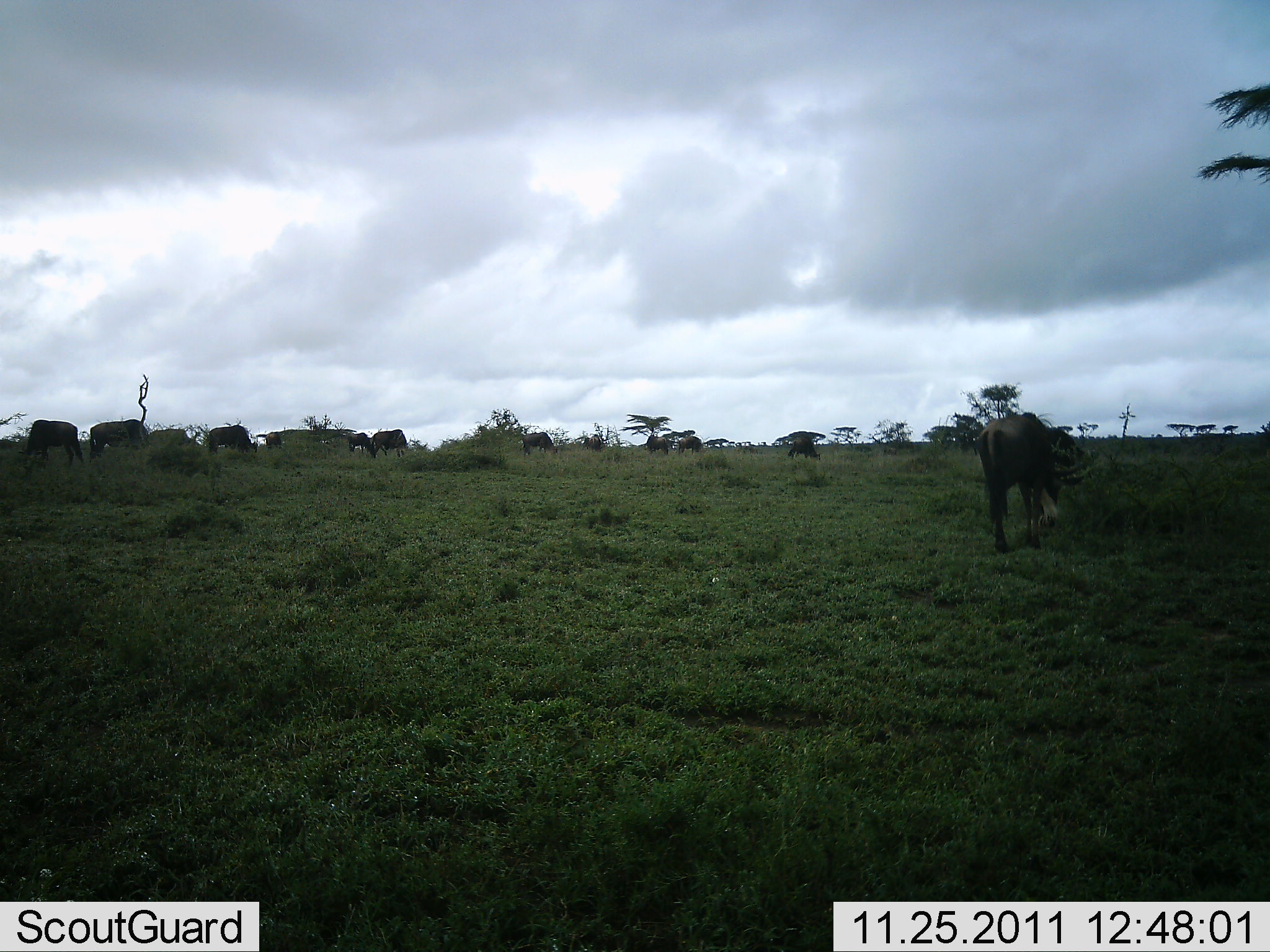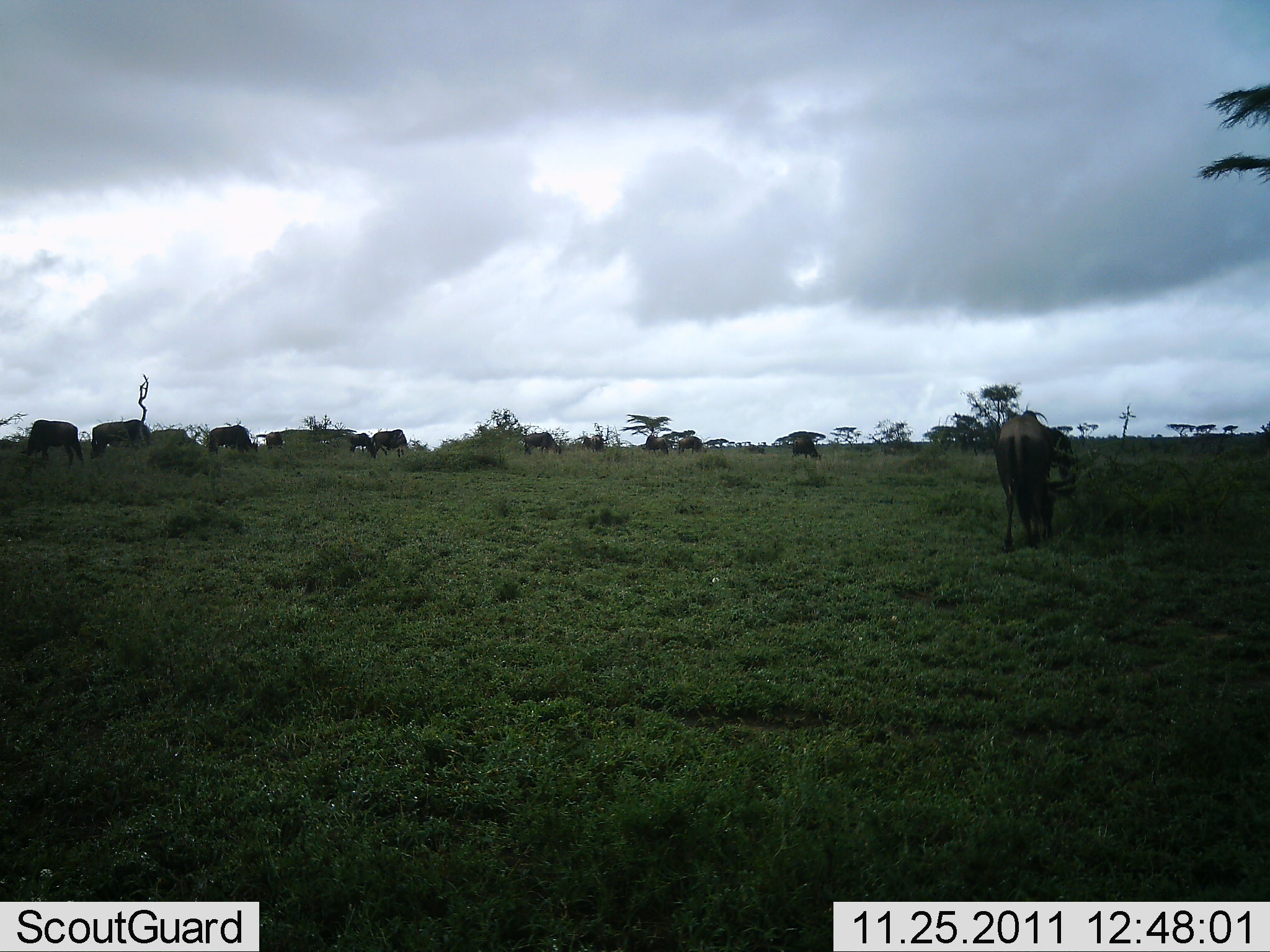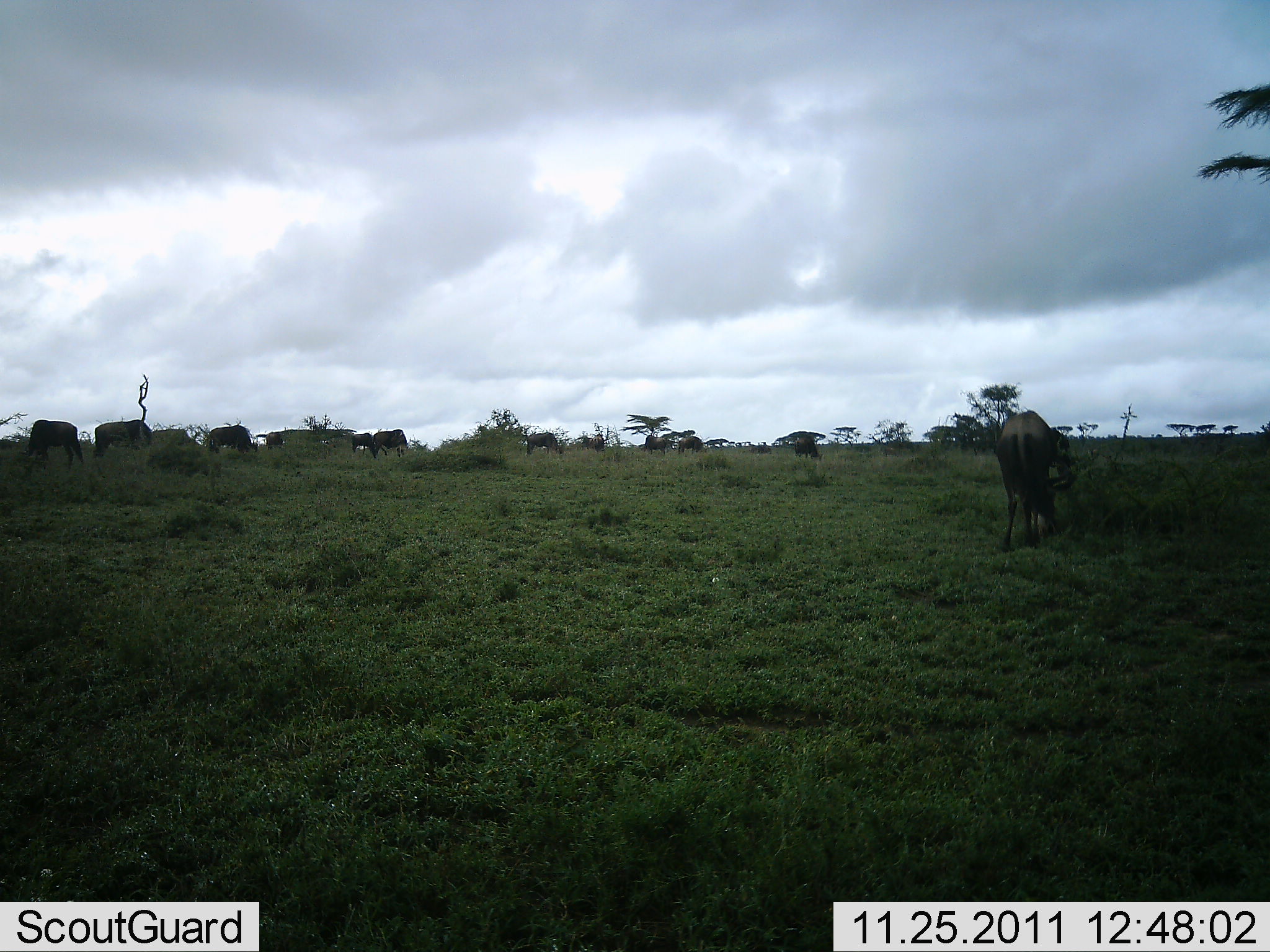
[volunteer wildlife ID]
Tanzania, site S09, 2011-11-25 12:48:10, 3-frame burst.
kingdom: Animalia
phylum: Chordata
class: Mammalia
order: Artiodactyla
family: Bovidae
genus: Connochaetes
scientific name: Connochaetes taurinus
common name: blue wildebeest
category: wildebeest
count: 11-50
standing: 20%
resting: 0%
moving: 0%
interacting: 0%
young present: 0%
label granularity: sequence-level